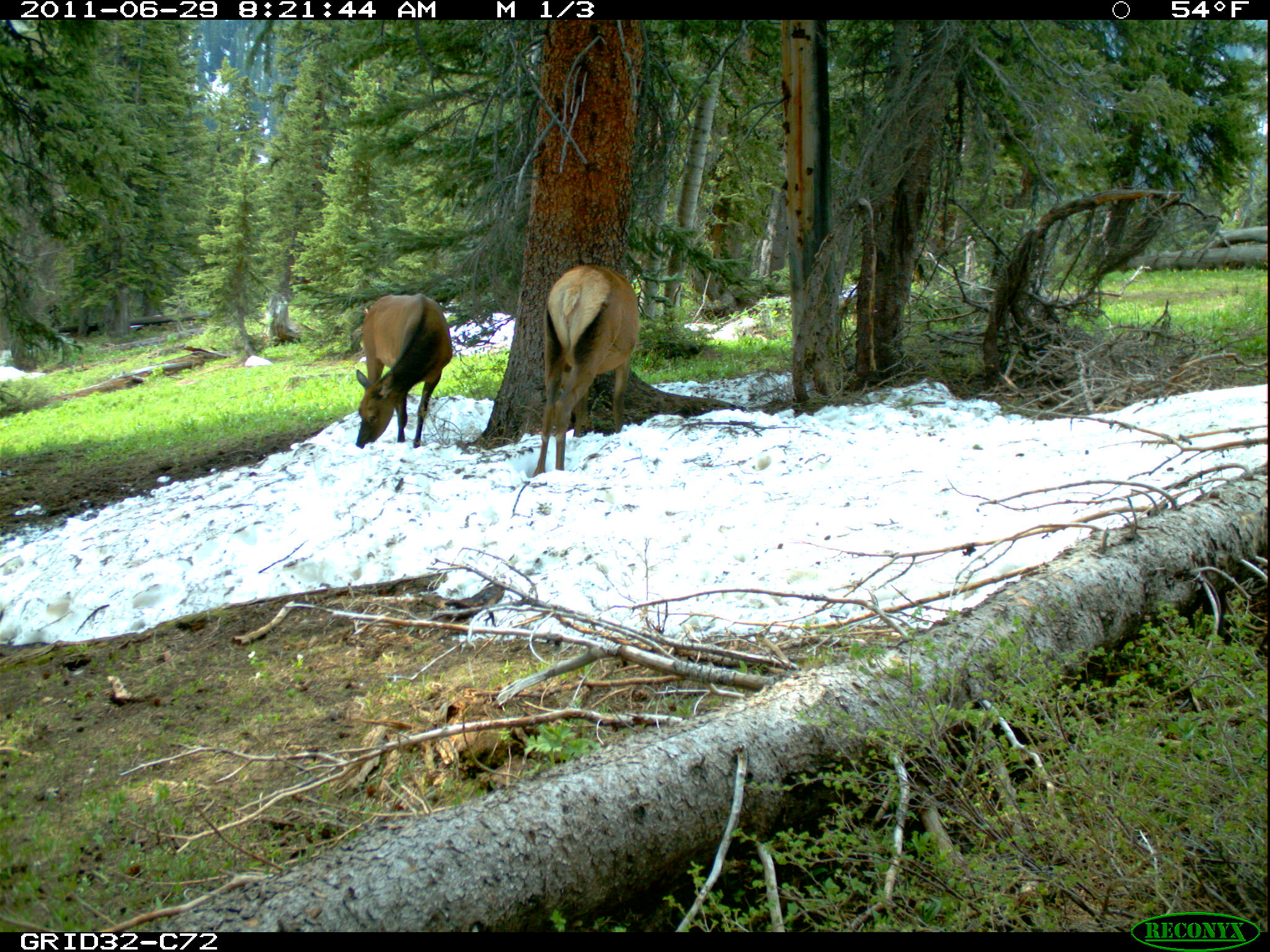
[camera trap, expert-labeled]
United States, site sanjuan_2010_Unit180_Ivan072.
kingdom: Animalia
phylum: Chordata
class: Mammalia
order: Artiodactyla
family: Cervidae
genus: Cervus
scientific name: Cervus elaphus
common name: red deer